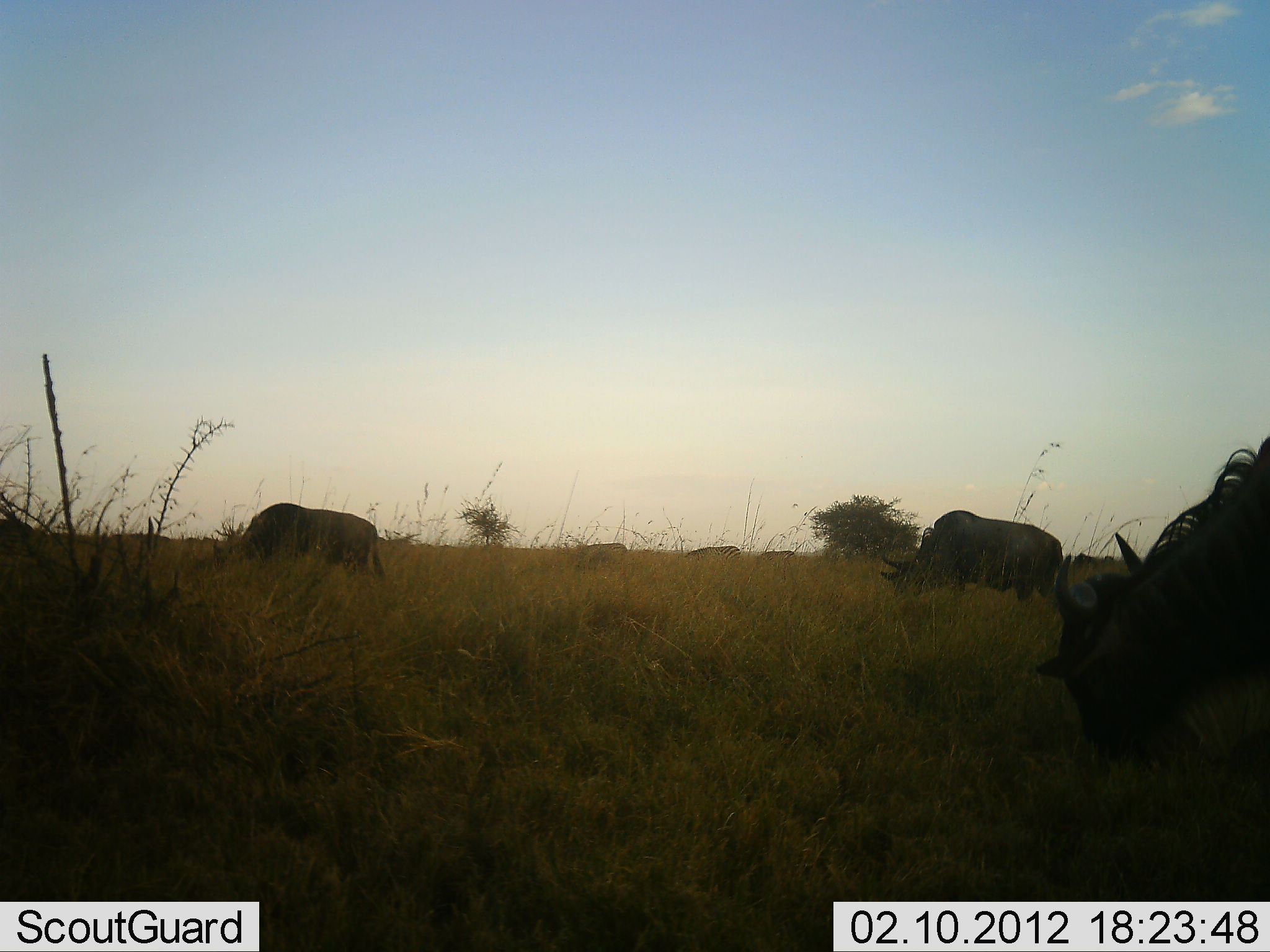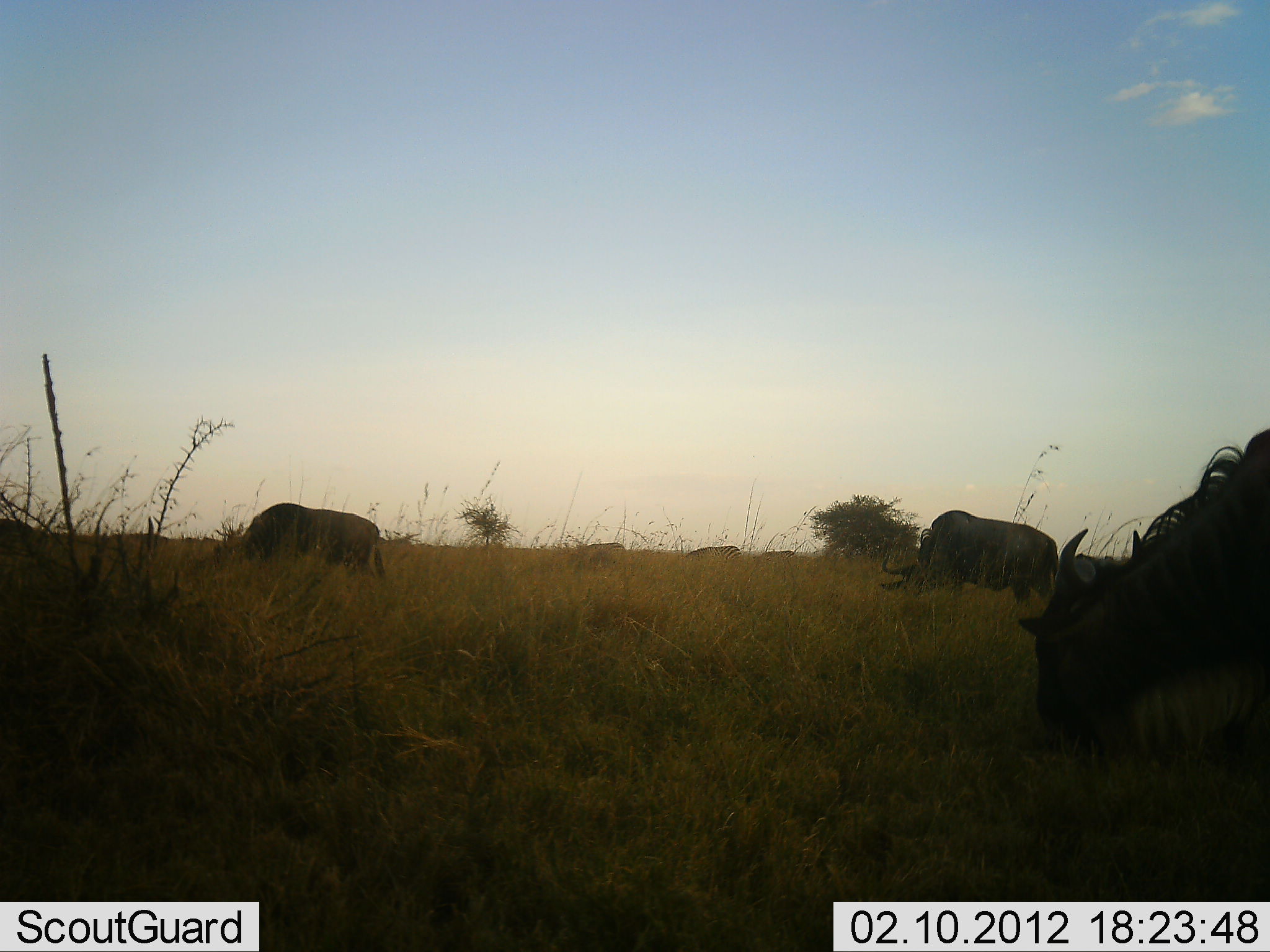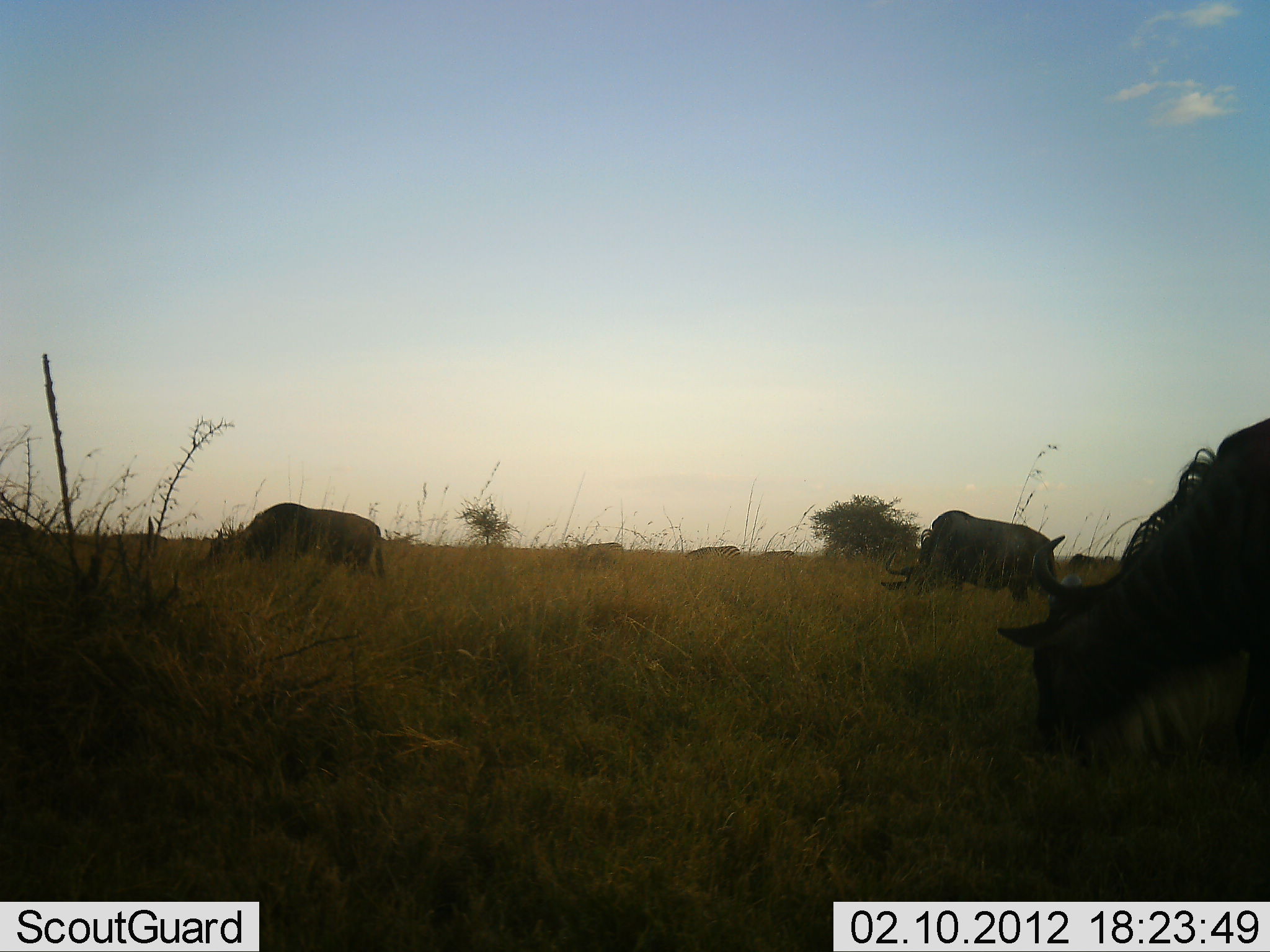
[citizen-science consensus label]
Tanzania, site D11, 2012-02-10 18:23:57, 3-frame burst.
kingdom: Animalia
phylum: Chordata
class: Mammalia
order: Artiodactyla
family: Bovidae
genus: Connochaetes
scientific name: Connochaetes taurinus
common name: blue wildebeest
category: wildebeest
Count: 3.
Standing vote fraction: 26%.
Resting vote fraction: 0%.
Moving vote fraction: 21%.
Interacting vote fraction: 0%.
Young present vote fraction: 0%.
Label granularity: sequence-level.